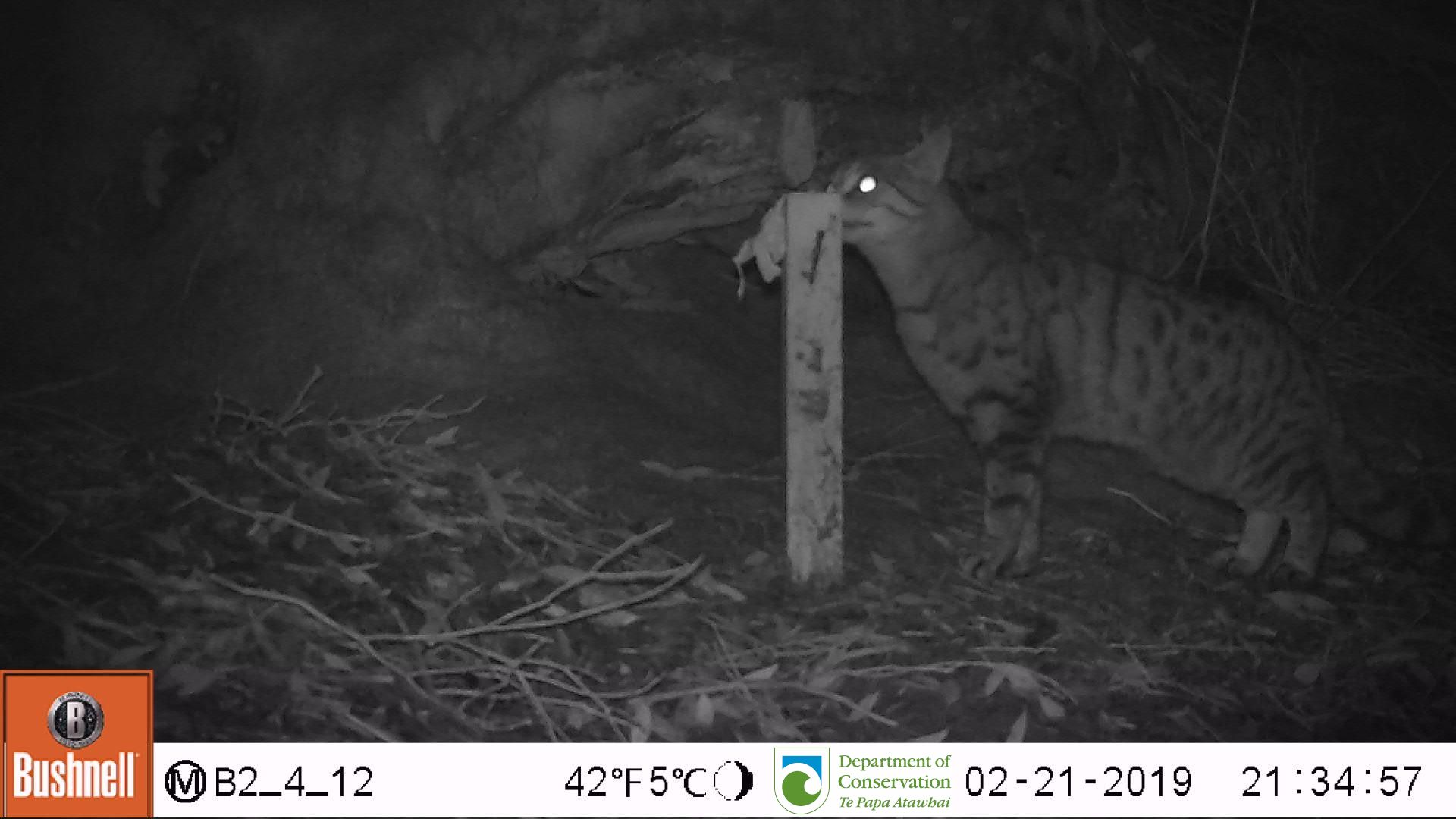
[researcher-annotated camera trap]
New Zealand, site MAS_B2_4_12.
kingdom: Animalia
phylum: Chordata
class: Mammalia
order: Carnivora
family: Felidae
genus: Felis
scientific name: Felis catus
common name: domestic cat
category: cat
Cat (domestic cat) (Felis catus).